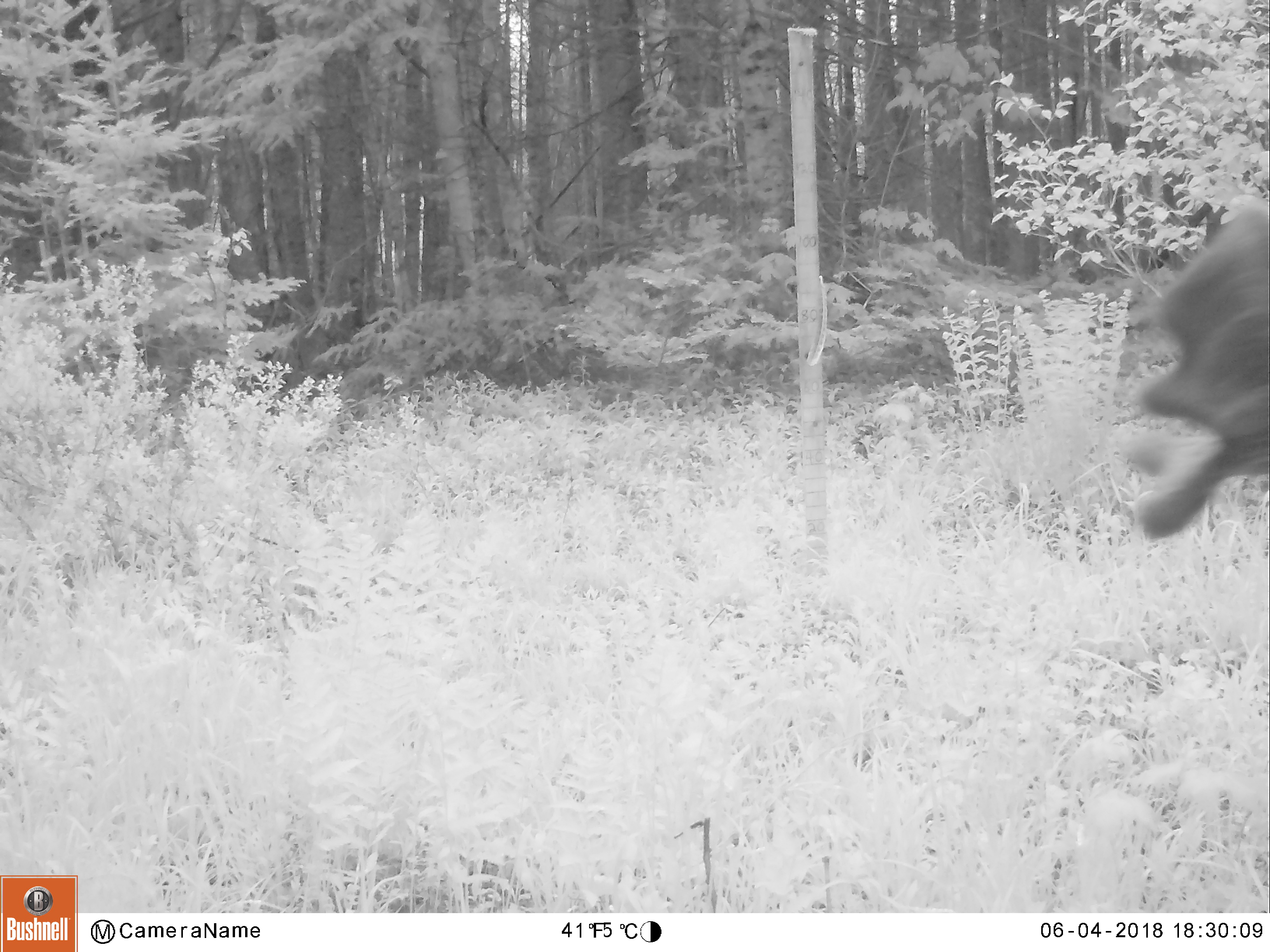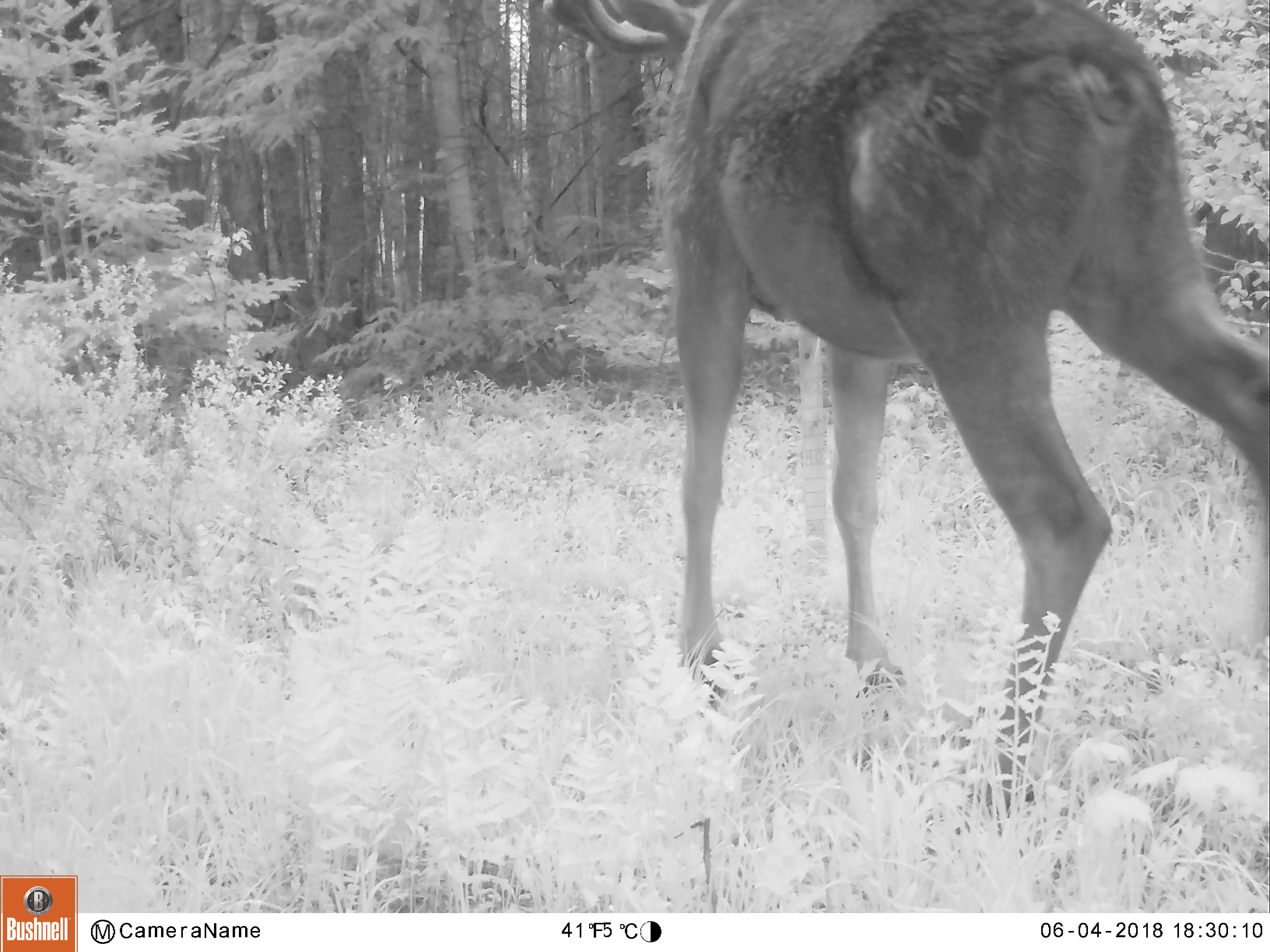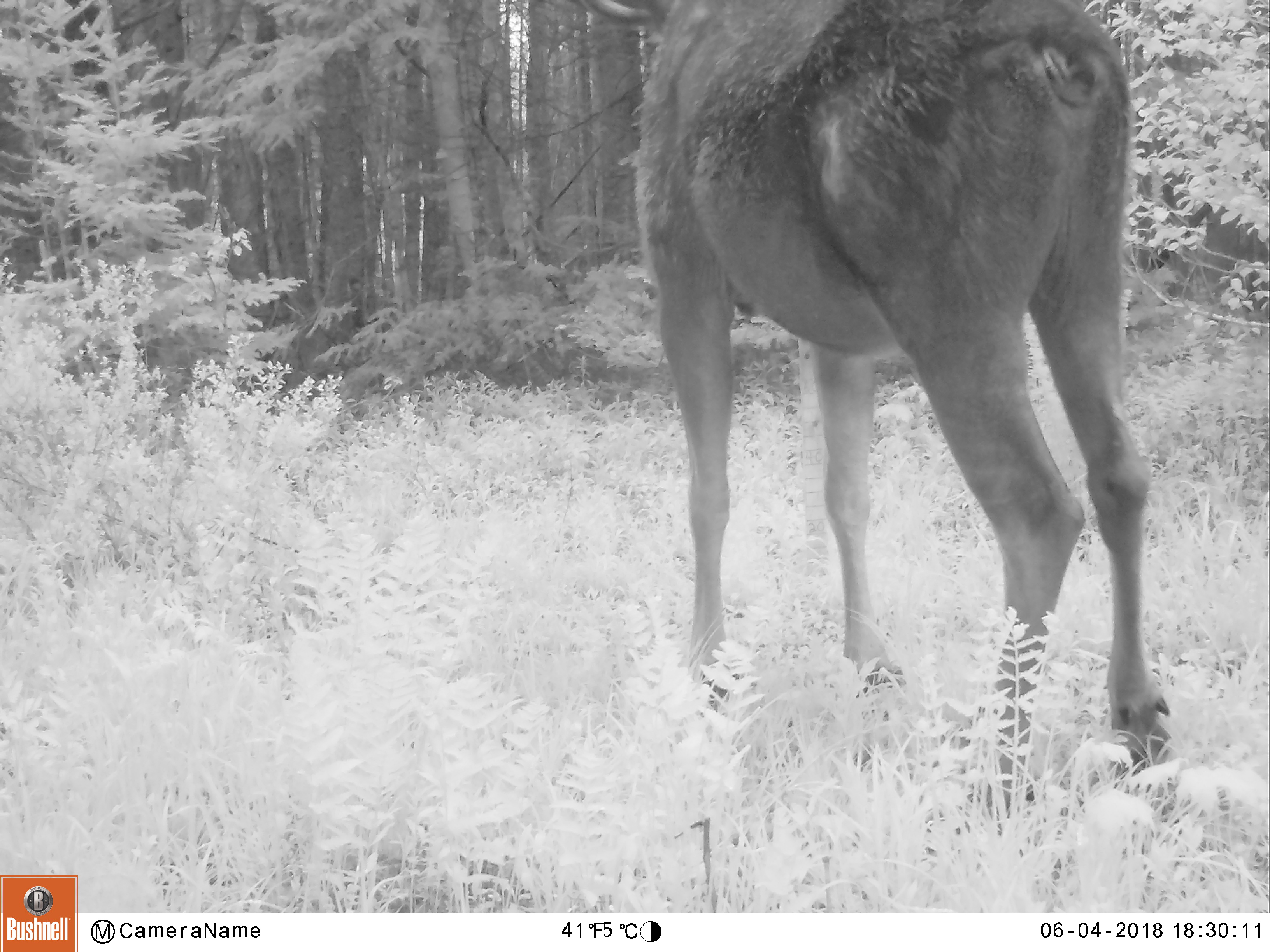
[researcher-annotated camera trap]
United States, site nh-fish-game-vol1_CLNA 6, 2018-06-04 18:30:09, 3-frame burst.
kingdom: Animalia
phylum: Chordata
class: Mammalia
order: Artiodactyla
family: Cervidae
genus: Alces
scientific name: Alces alces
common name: moose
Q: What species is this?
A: Moose (Alces alces).